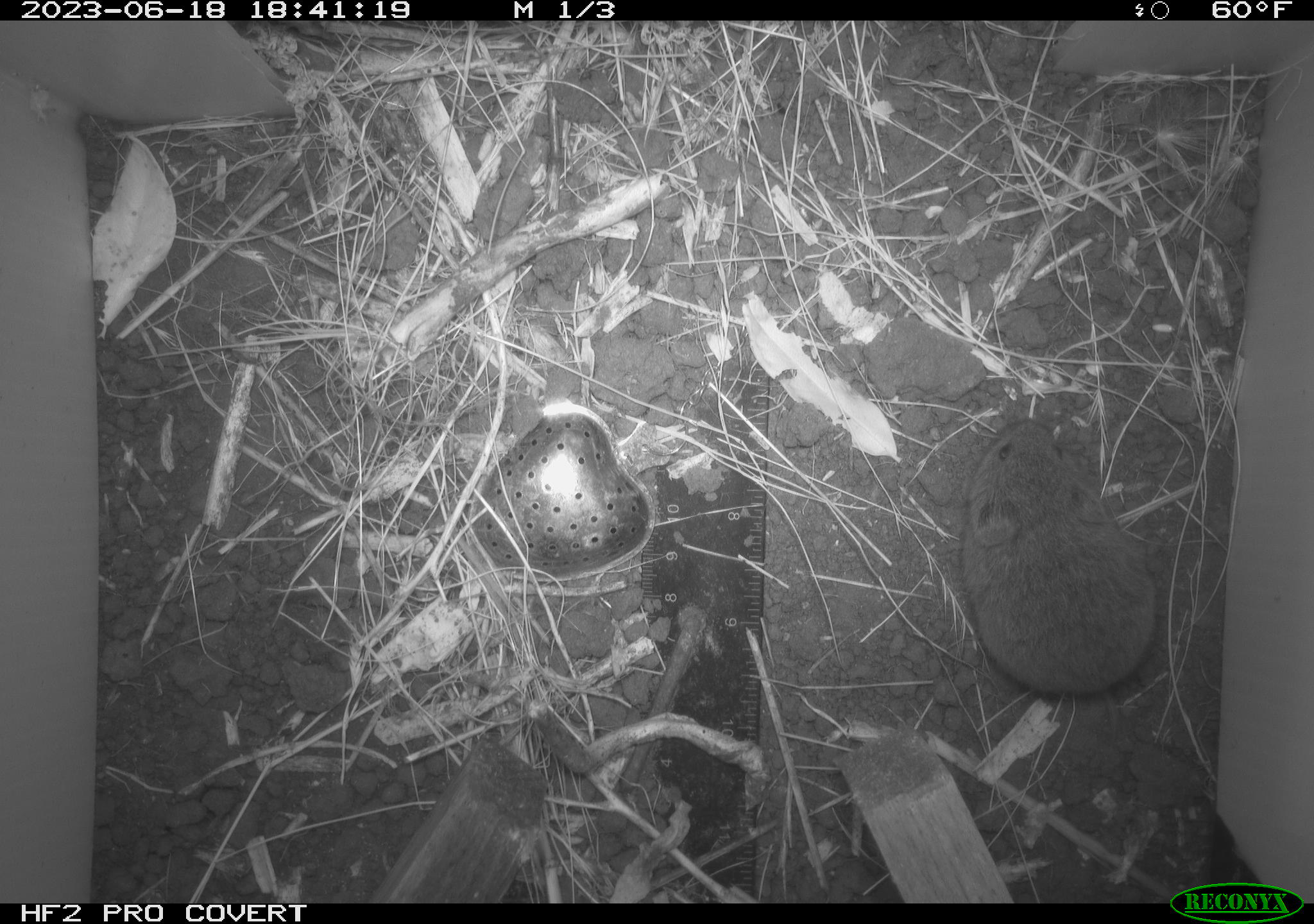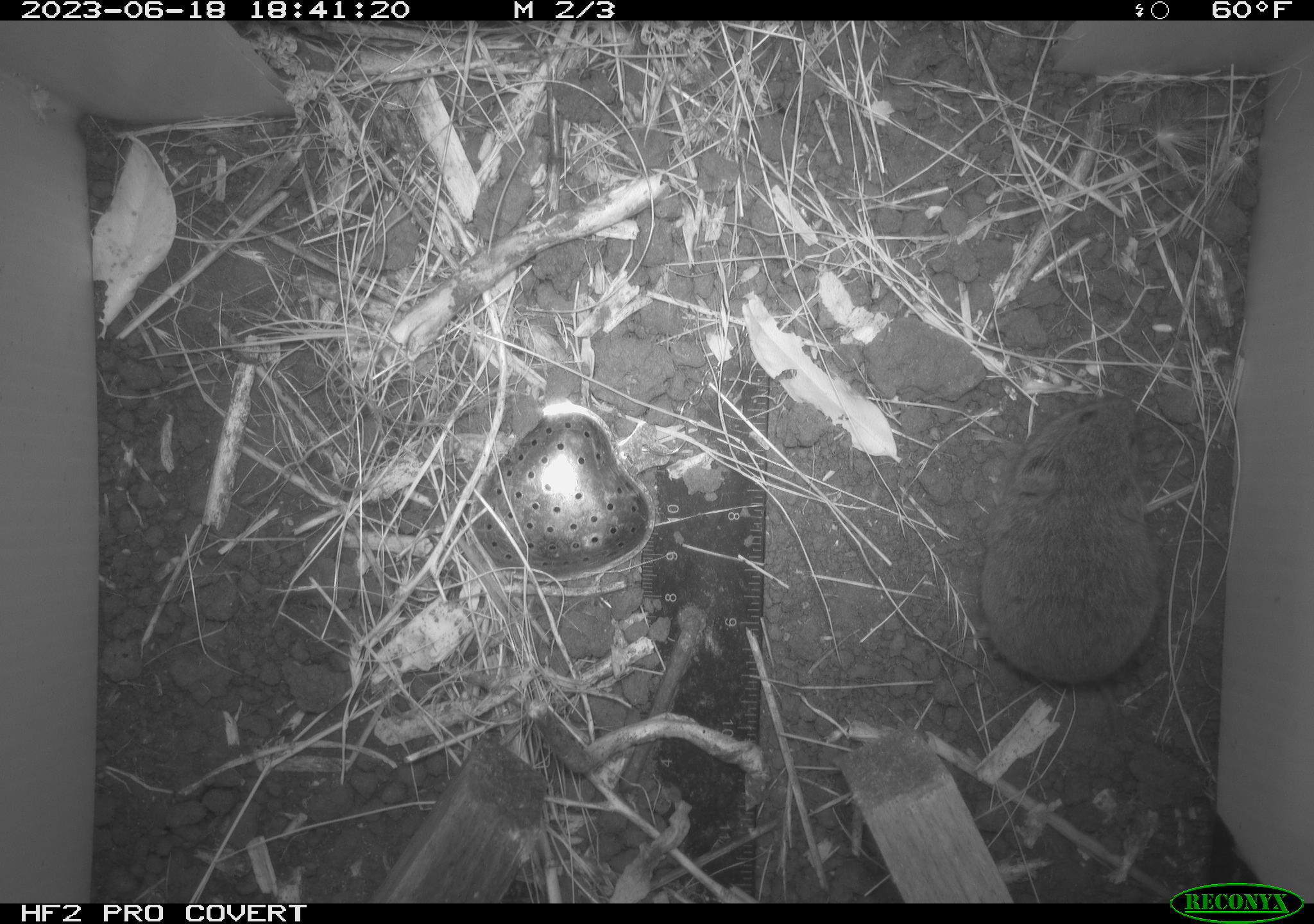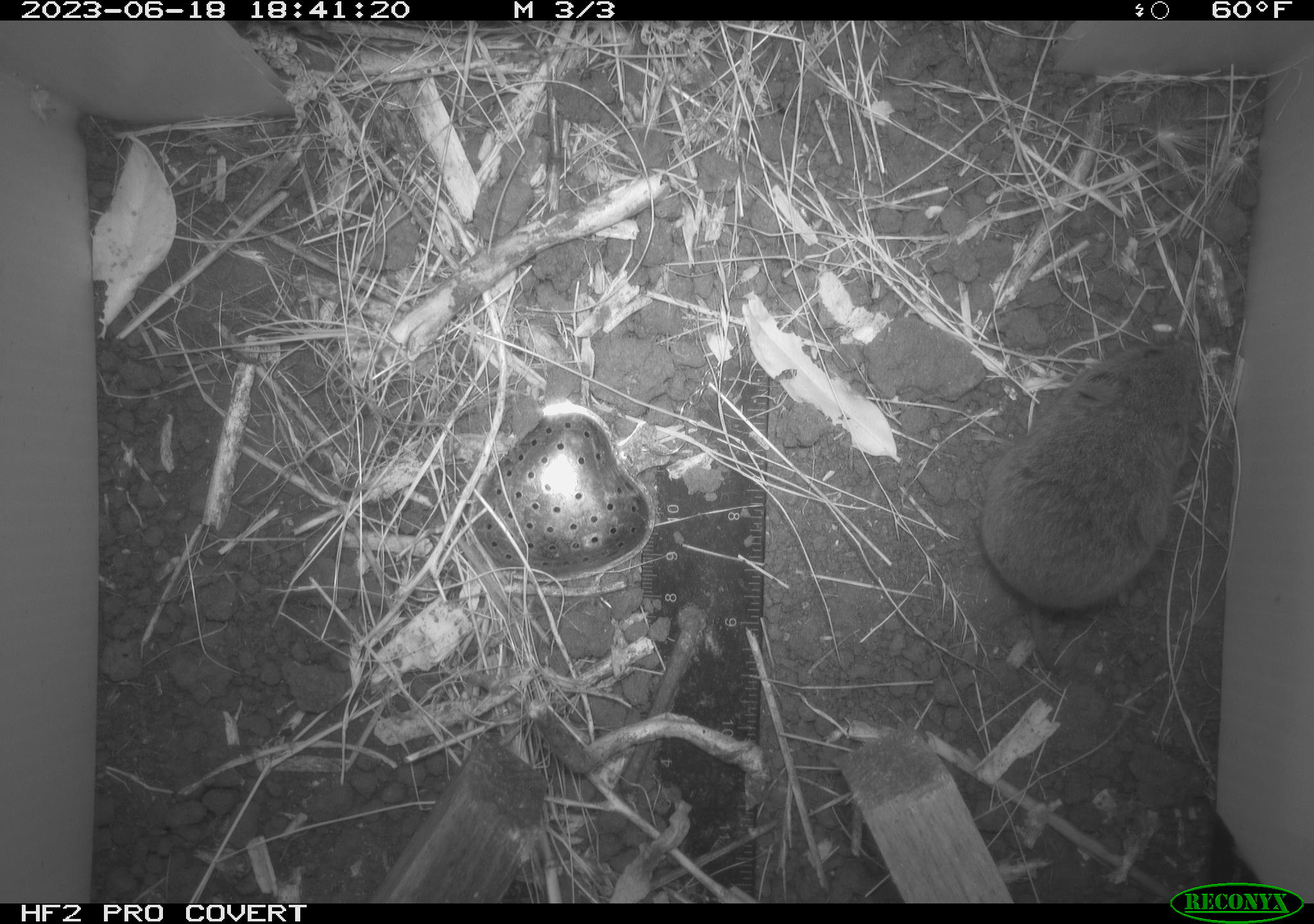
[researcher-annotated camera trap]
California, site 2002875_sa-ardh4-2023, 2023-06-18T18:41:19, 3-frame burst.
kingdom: Animalia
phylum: Chordata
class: Mammalia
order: Rodentia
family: Cricetidae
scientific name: Arvicolinae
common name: voles, lemmings, and muskrats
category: arvicolinae subfamily